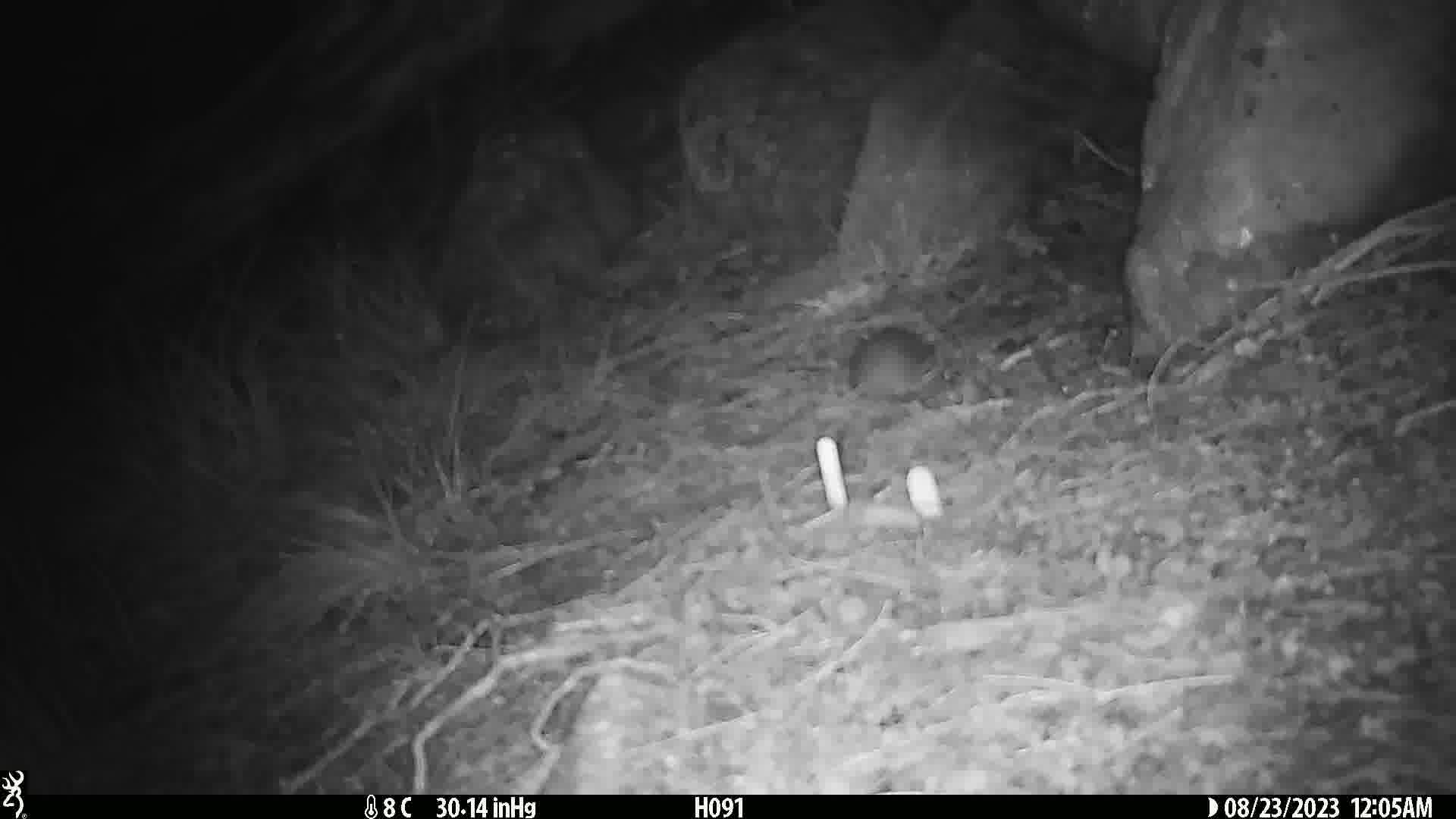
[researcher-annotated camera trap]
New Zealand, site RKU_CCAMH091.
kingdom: Animalia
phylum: Chordata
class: Mammalia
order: Rodentia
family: Muridae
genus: Rattus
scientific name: Rattus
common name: rat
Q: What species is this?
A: Rat (Rattus).